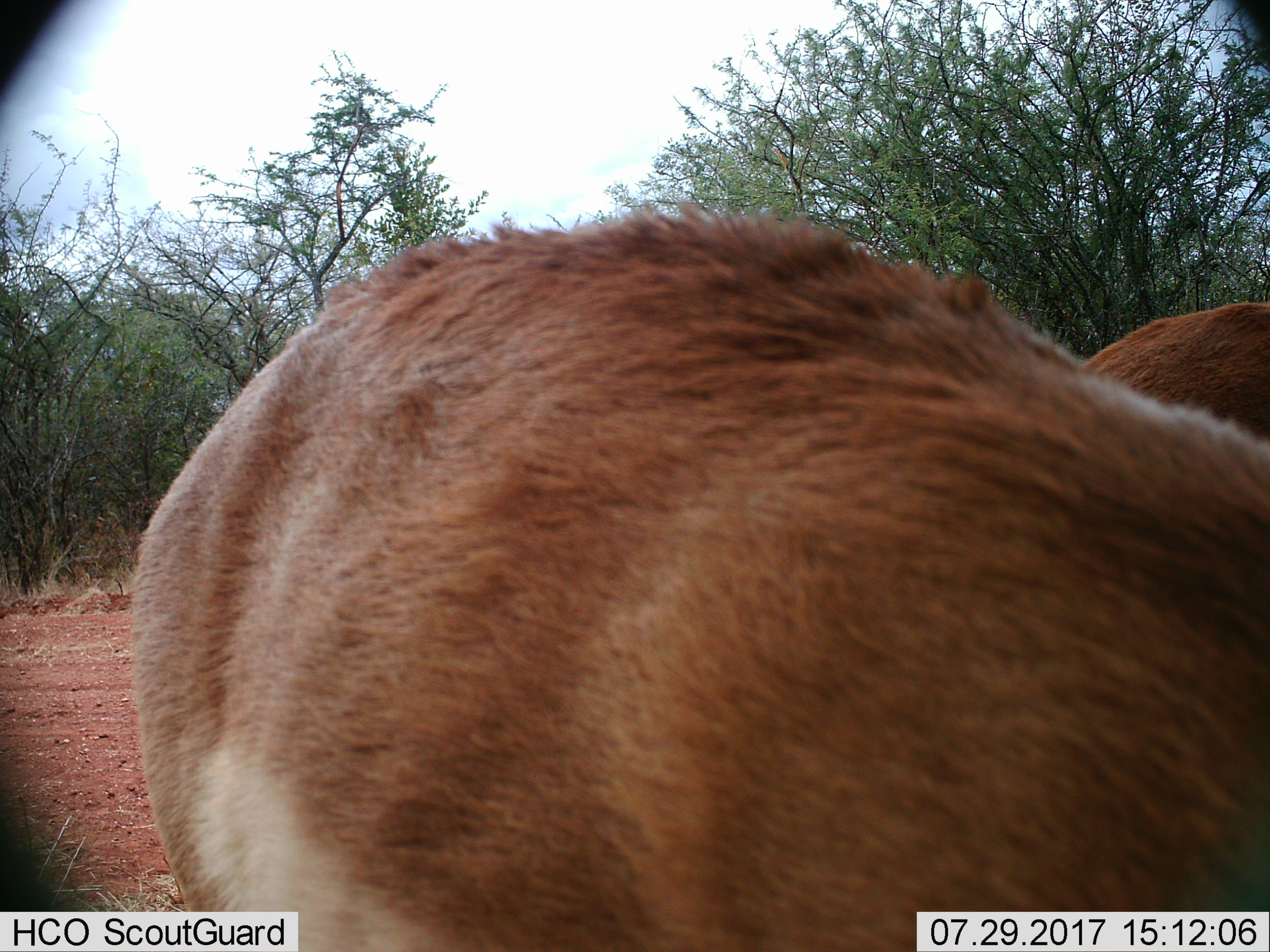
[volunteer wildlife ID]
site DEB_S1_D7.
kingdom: Animalia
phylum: Chordata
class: Mammalia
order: Artiodactyla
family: Bovidae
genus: Aepyceros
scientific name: Aepyceros melampus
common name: impala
Impala (Aepyceros melampus), count 2. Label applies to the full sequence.